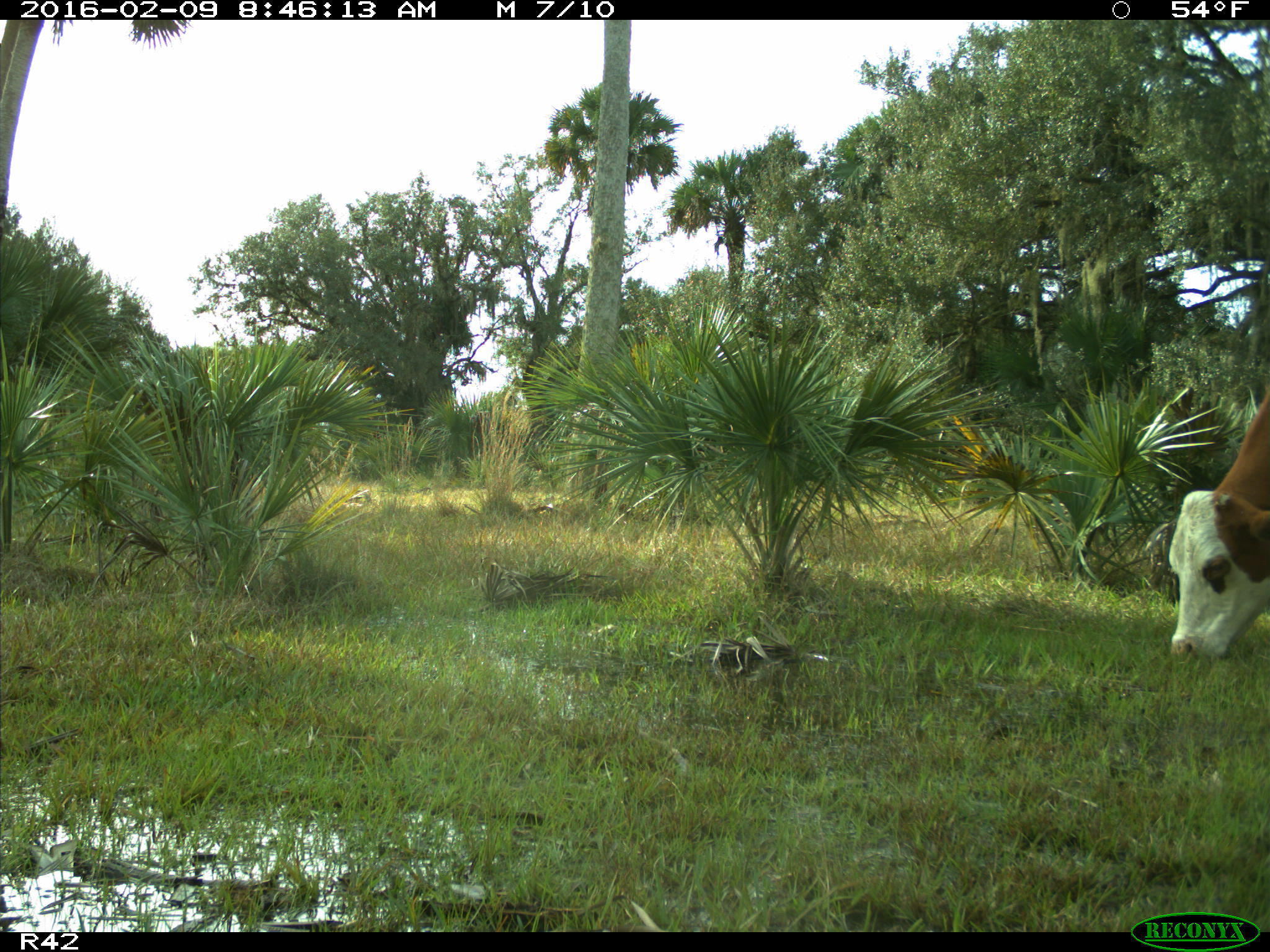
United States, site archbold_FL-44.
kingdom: Animalia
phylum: Chordata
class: Mammalia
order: Artiodactyla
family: Bovidae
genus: Bos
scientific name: Bos taurus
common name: domestic cow